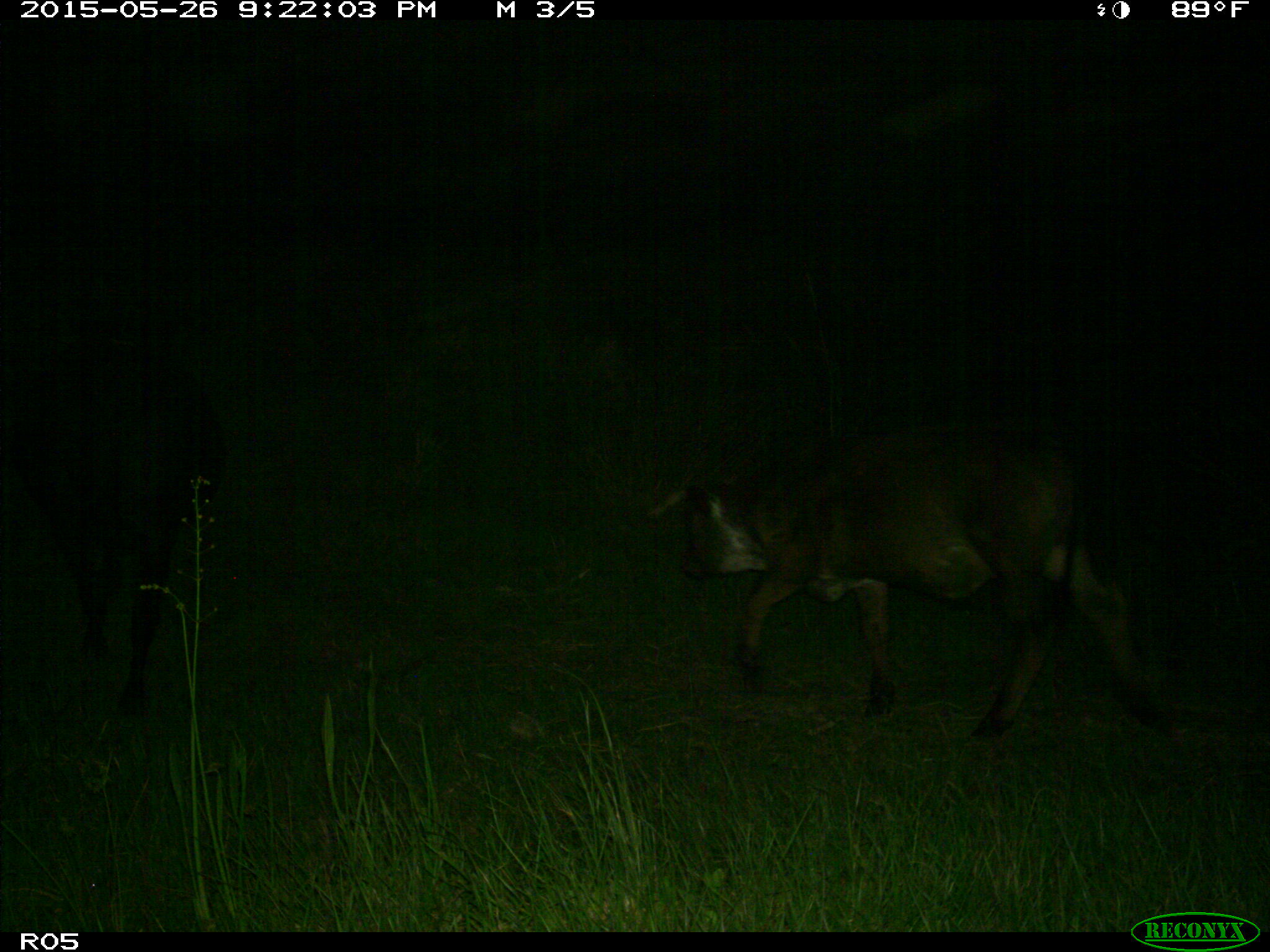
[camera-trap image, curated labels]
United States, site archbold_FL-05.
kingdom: Animalia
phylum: Chordata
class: Mammalia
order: Artiodactyla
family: Bovidae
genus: Bos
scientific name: Bos taurus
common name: domestic cow